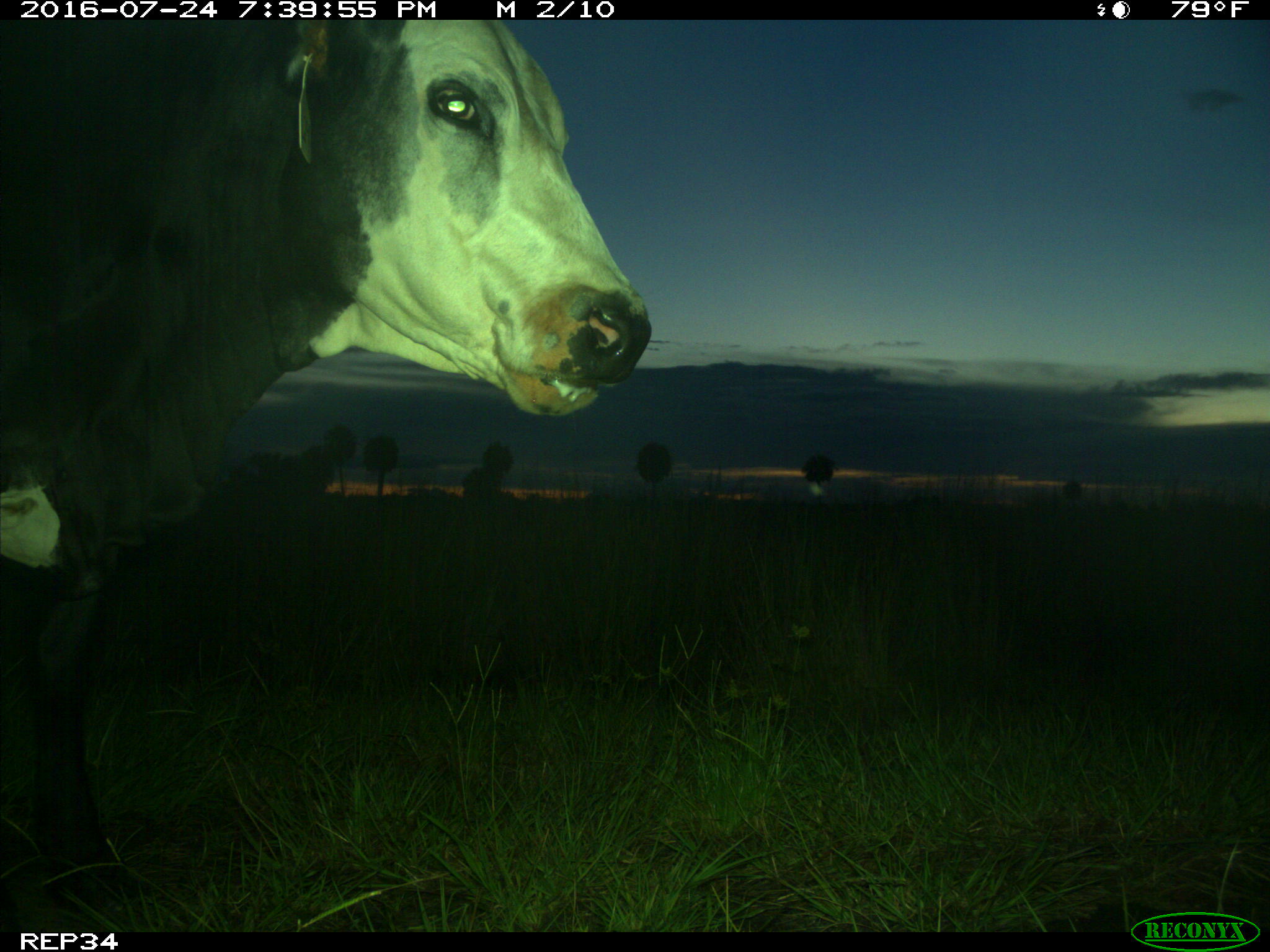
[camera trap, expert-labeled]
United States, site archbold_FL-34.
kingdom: Animalia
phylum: Chordata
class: Mammalia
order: Artiodactyla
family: Bovidae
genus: Bos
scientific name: Bos taurus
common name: domestic cow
Bos taurus (domestic cow).